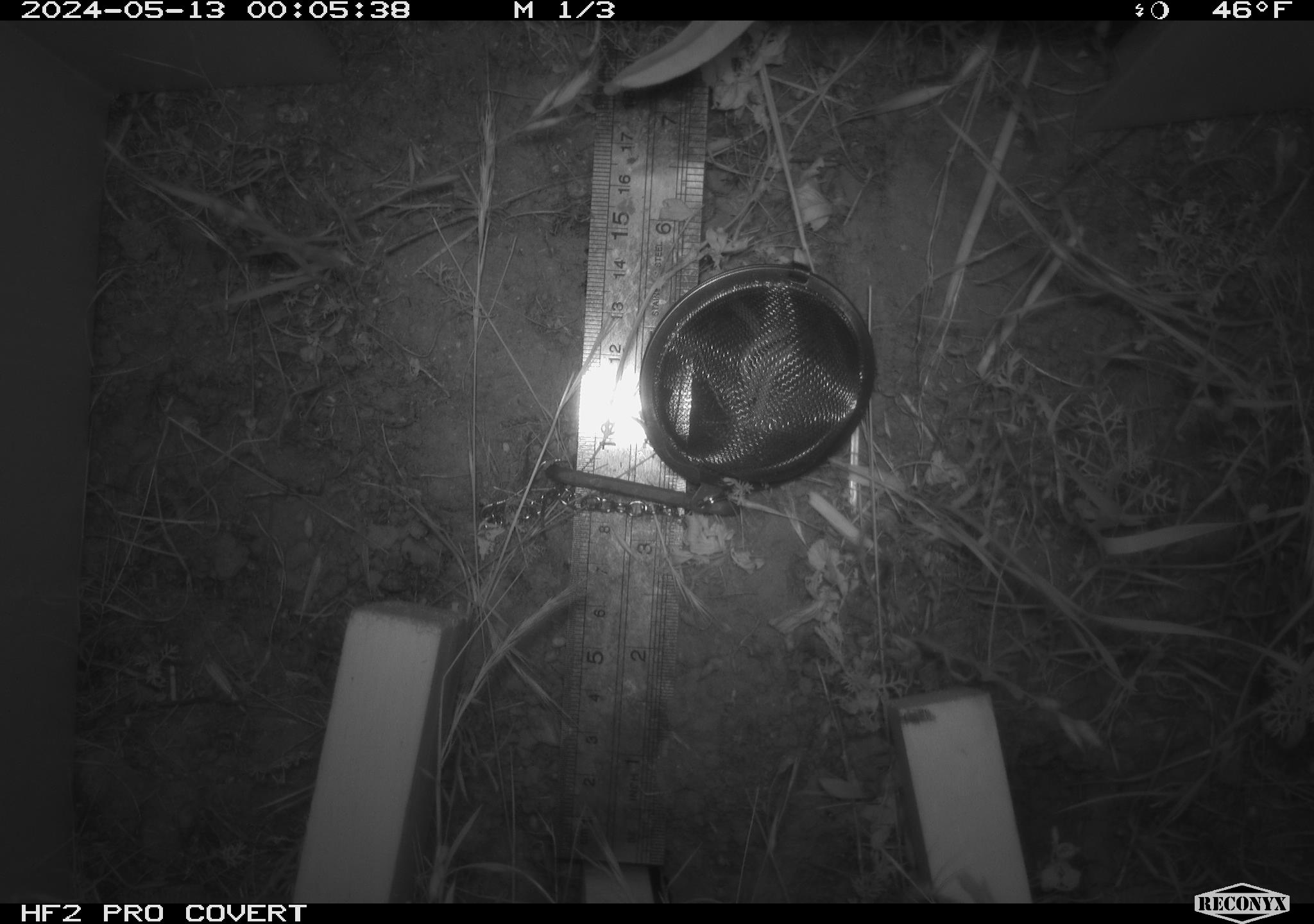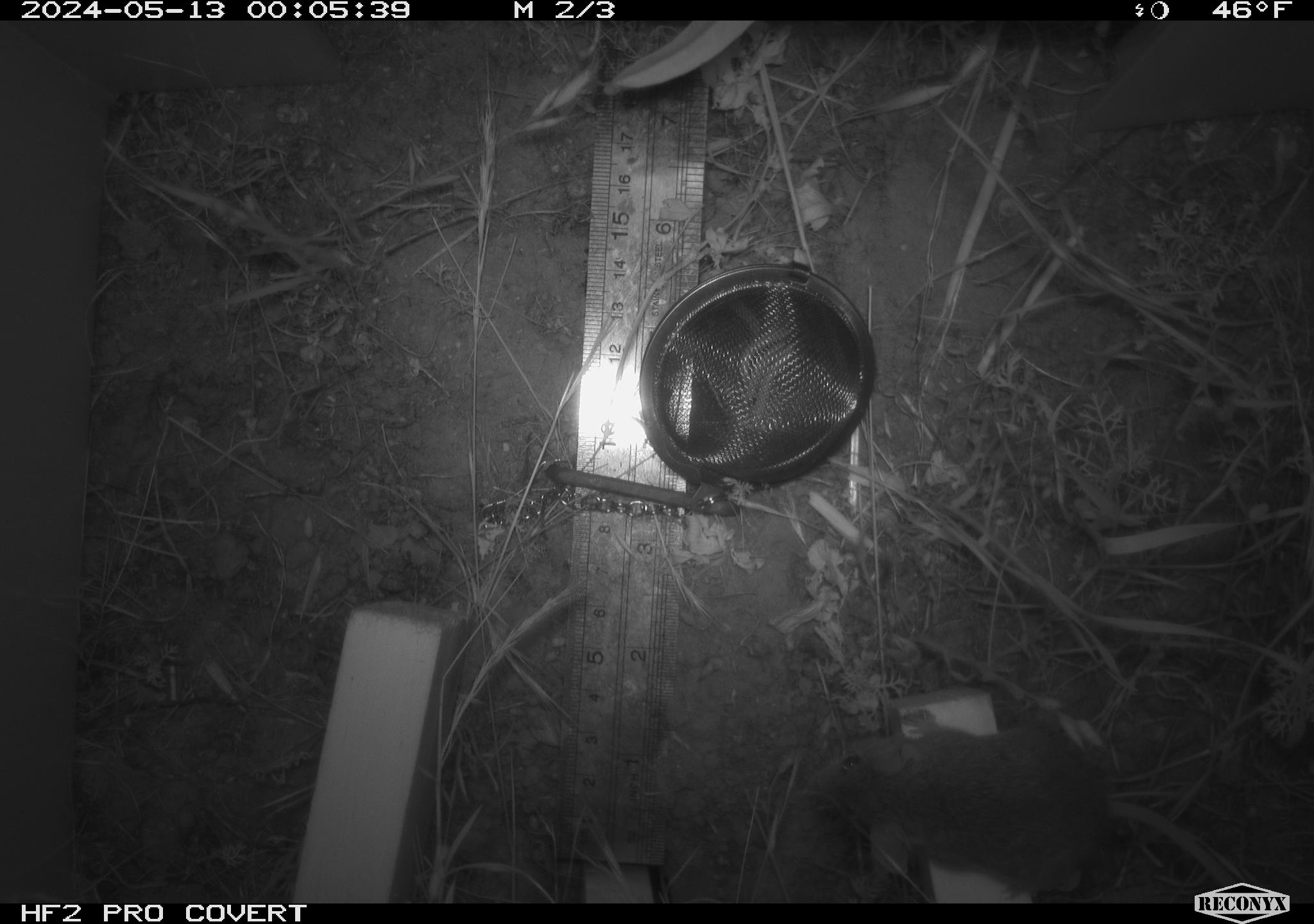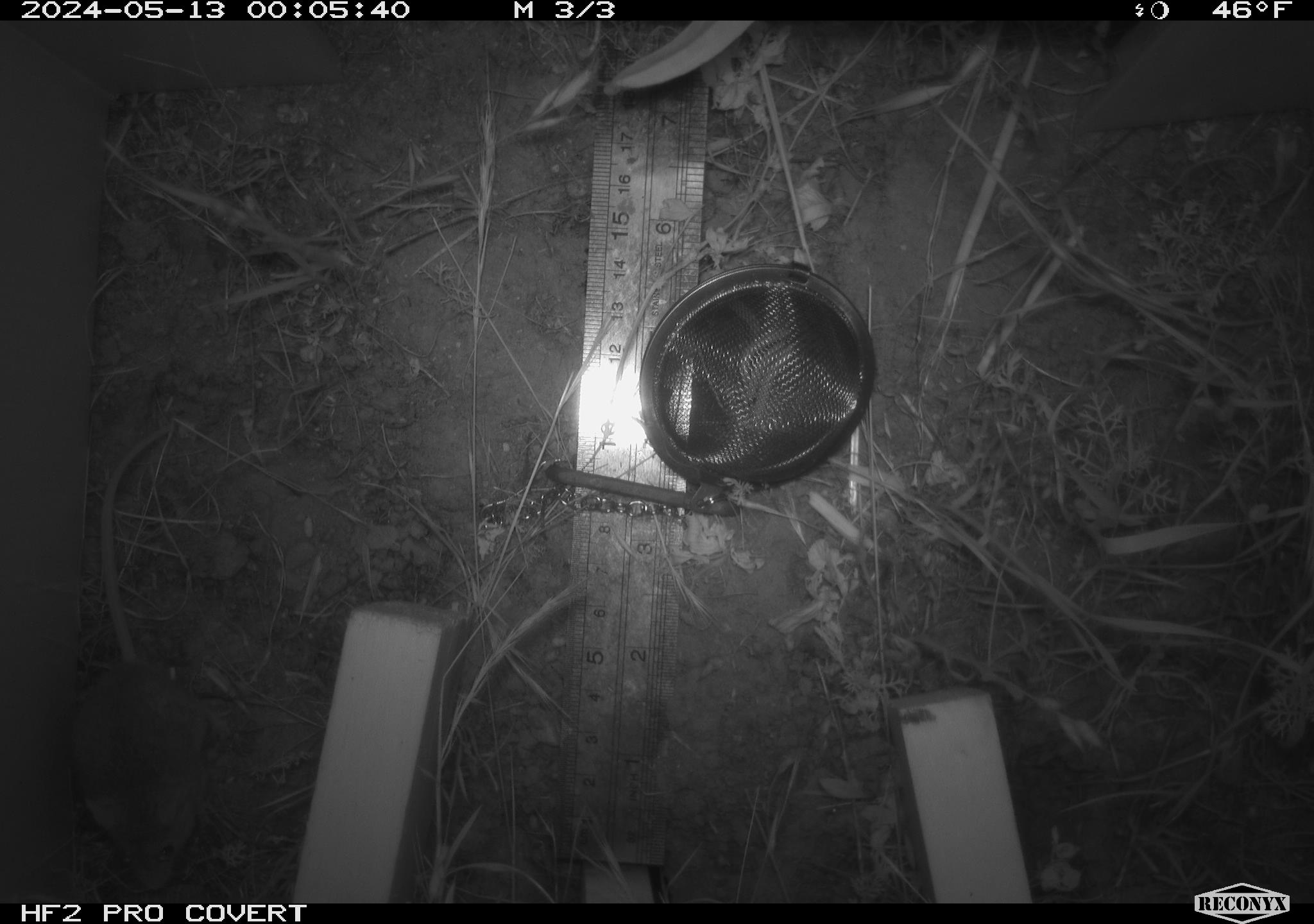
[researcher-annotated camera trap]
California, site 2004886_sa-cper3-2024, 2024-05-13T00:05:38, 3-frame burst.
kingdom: Animalia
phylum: Chordata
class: Mammalia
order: Rodentia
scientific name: Rodentia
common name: rodent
Rodent (Rodentia).